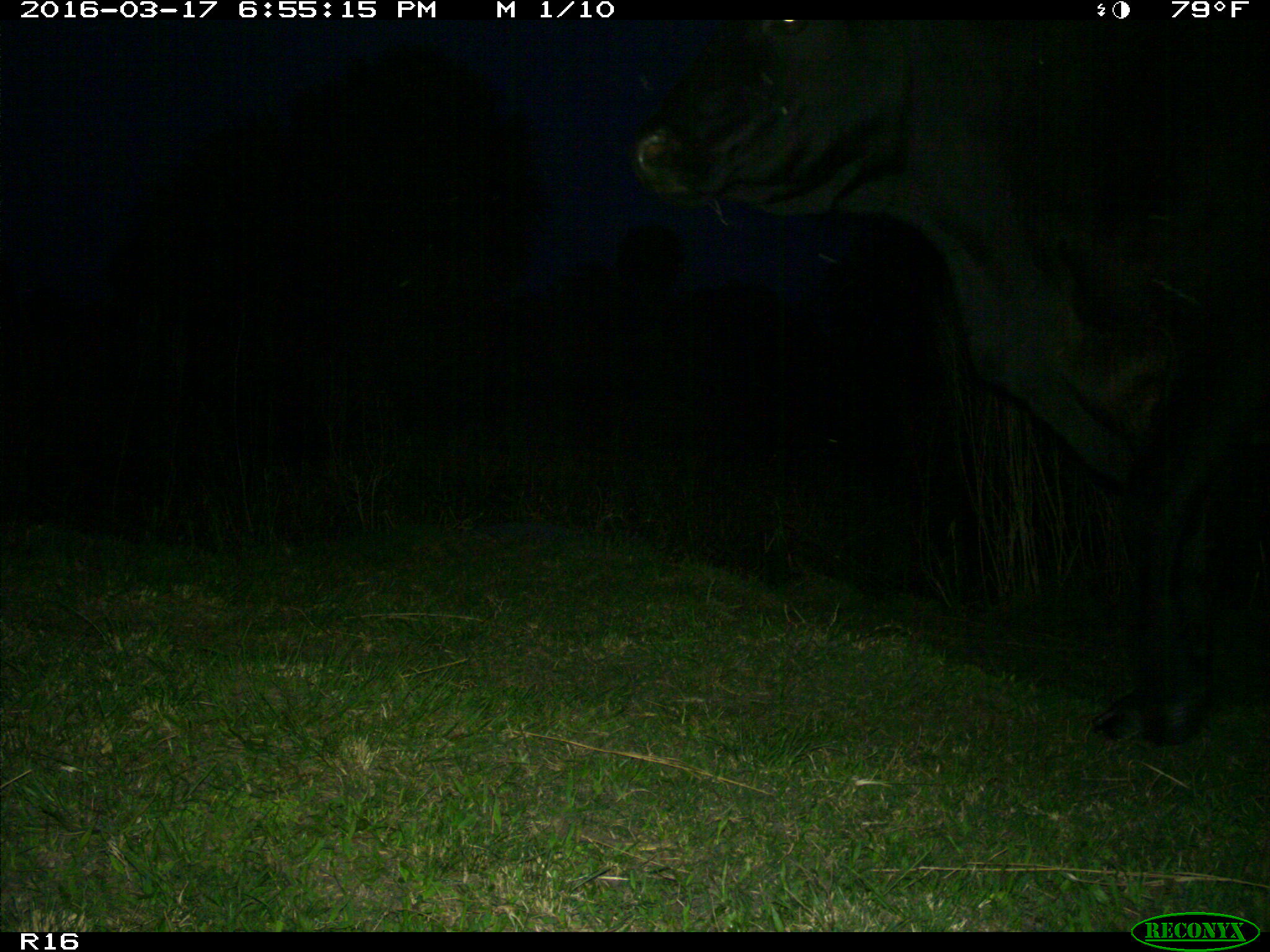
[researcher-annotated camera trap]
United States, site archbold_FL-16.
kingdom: Animalia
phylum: Chordata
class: Mammalia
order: Artiodactyla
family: Bovidae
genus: Bos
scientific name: Bos taurus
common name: domestic cow